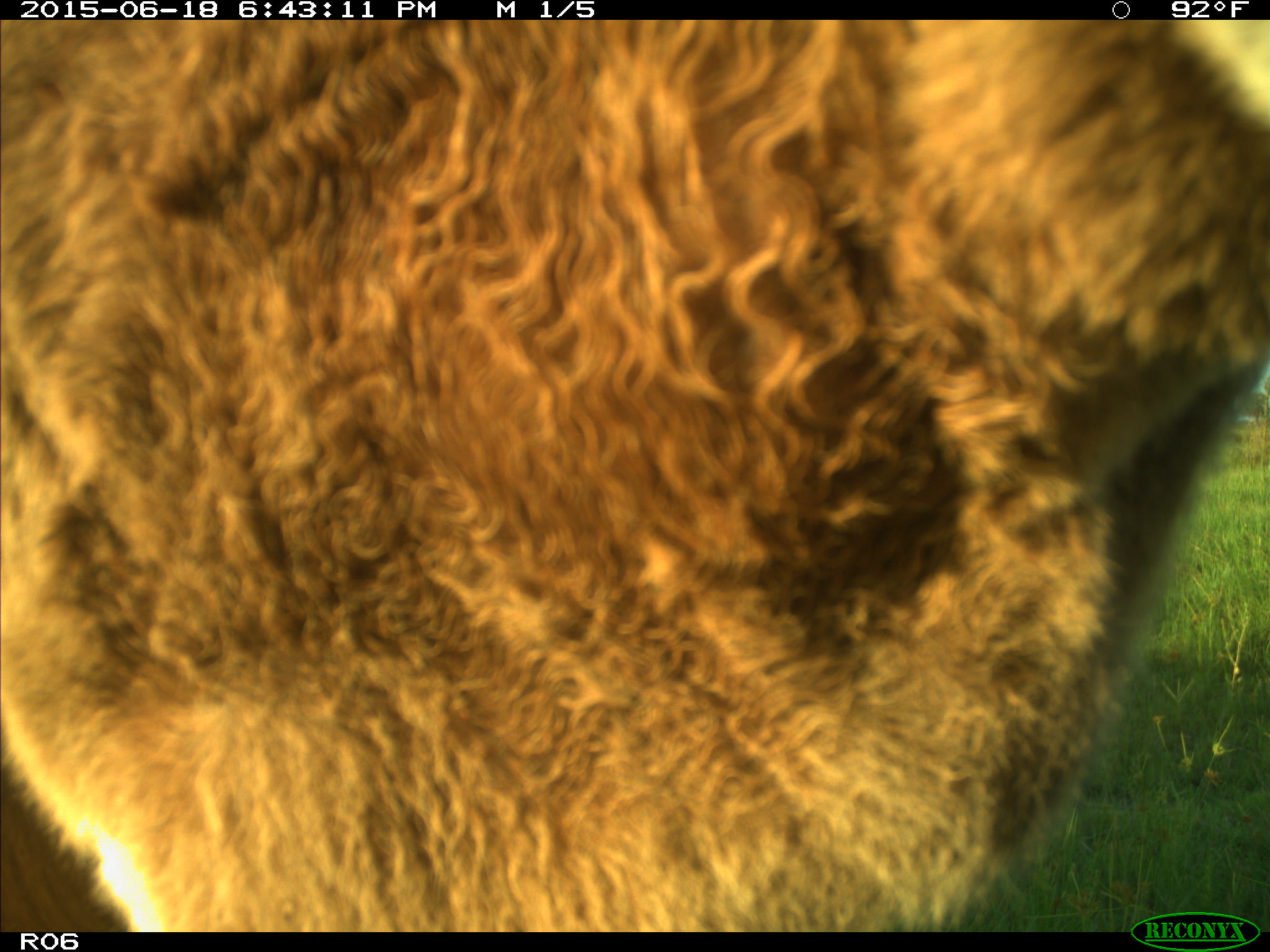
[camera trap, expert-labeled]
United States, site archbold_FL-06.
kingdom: Animalia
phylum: Chordata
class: Mammalia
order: Artiodactyla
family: Bovidae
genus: Bos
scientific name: Bos taurus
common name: domestic cow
Bos taurus (domestic cow).